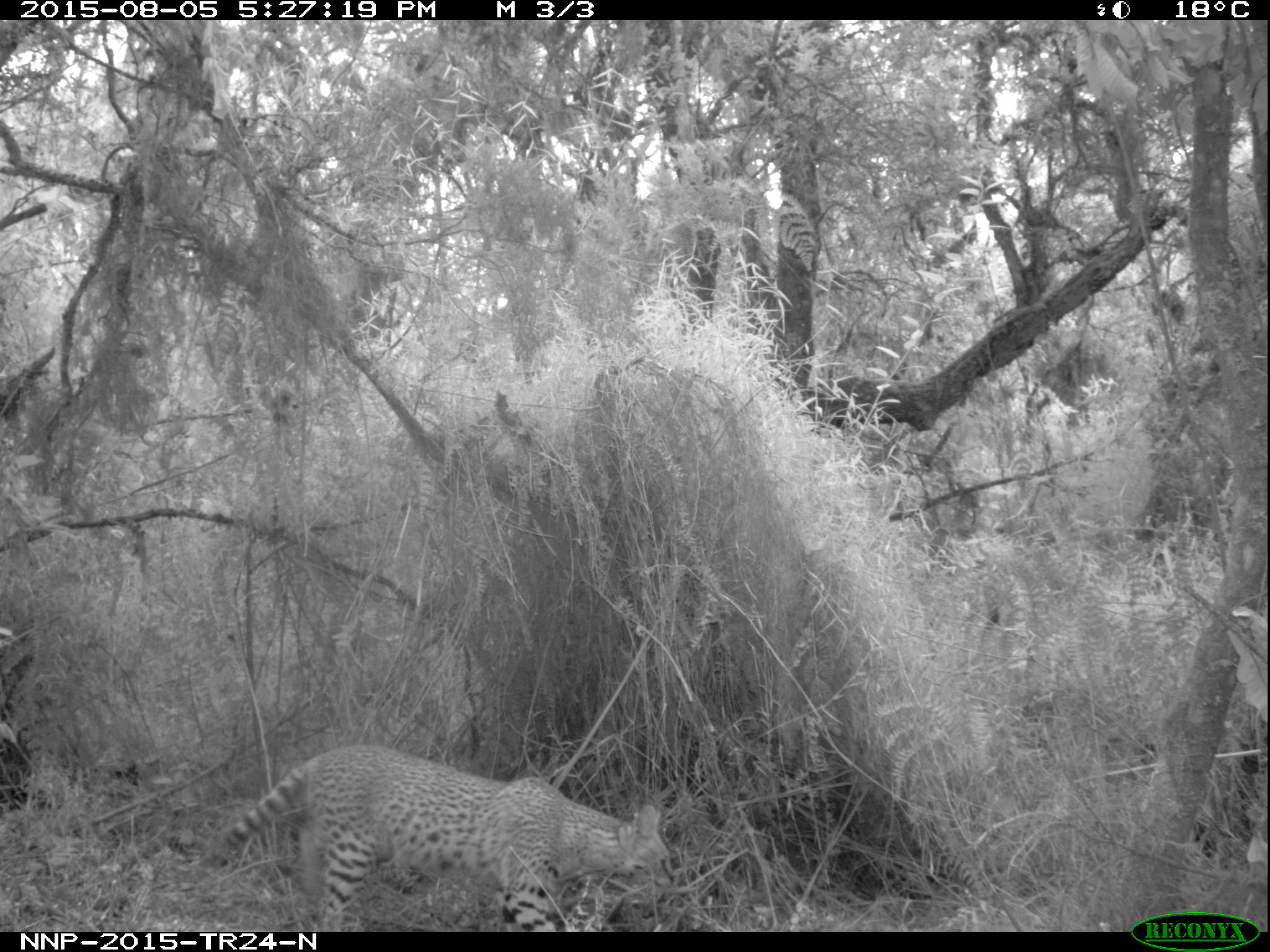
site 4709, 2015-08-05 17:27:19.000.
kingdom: Animalia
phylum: Chordata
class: Mammalia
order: Carnivora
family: Felidae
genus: Leptailurus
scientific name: Leptailurus serval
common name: serval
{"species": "Leptailurus serval (serval)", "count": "1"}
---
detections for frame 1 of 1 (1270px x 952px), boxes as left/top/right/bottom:
leptailurus serval: 203/743/675/932